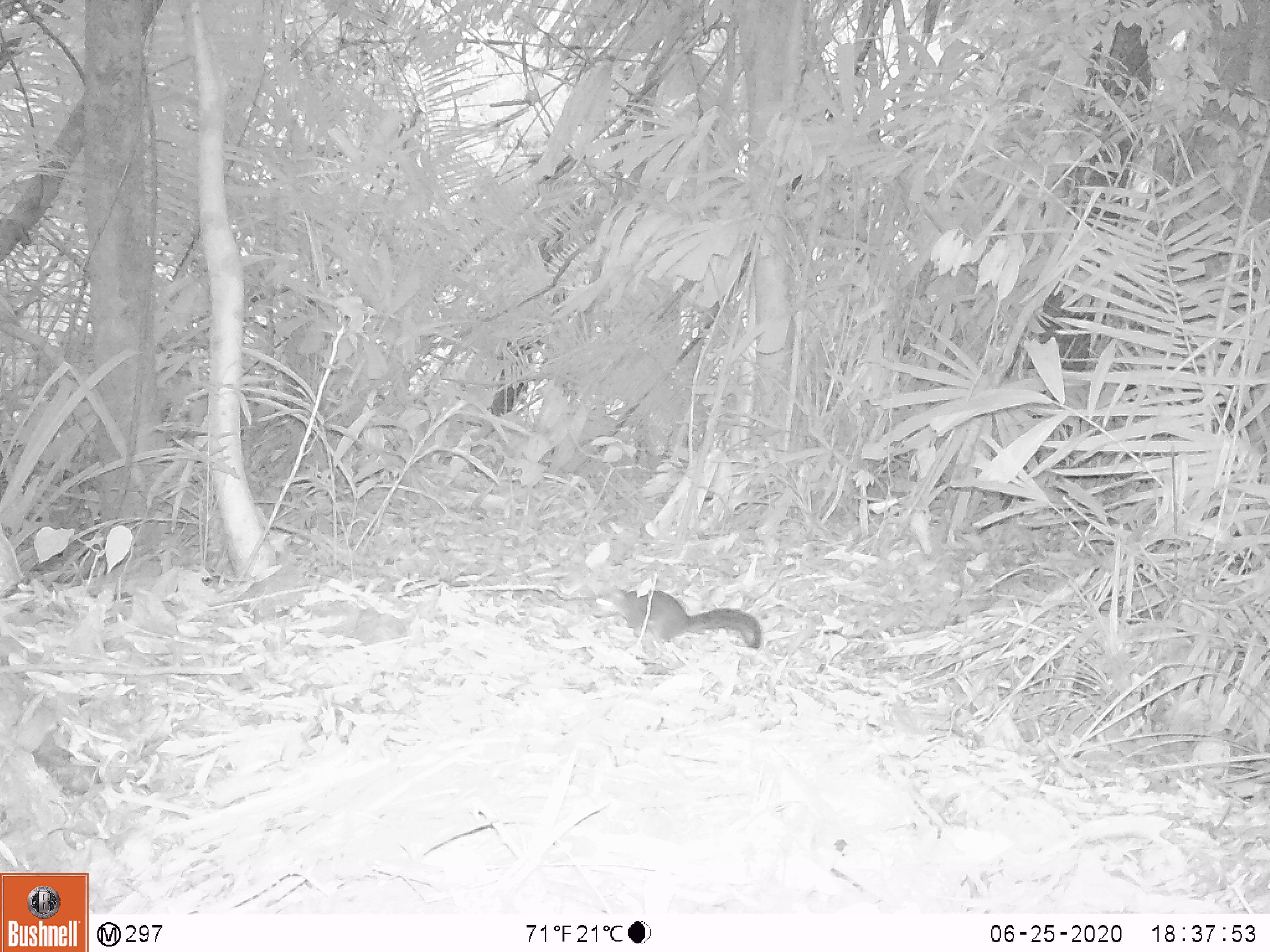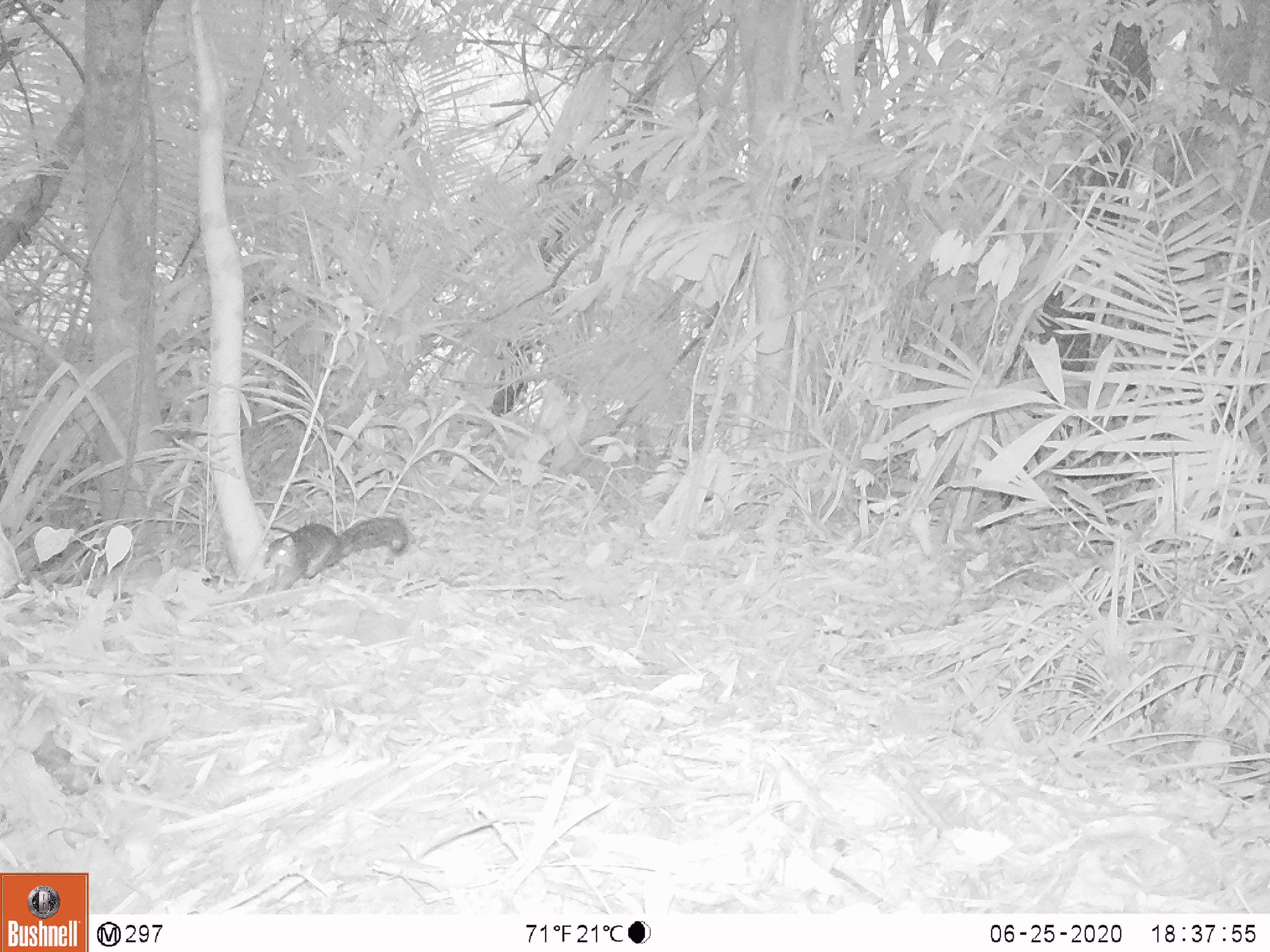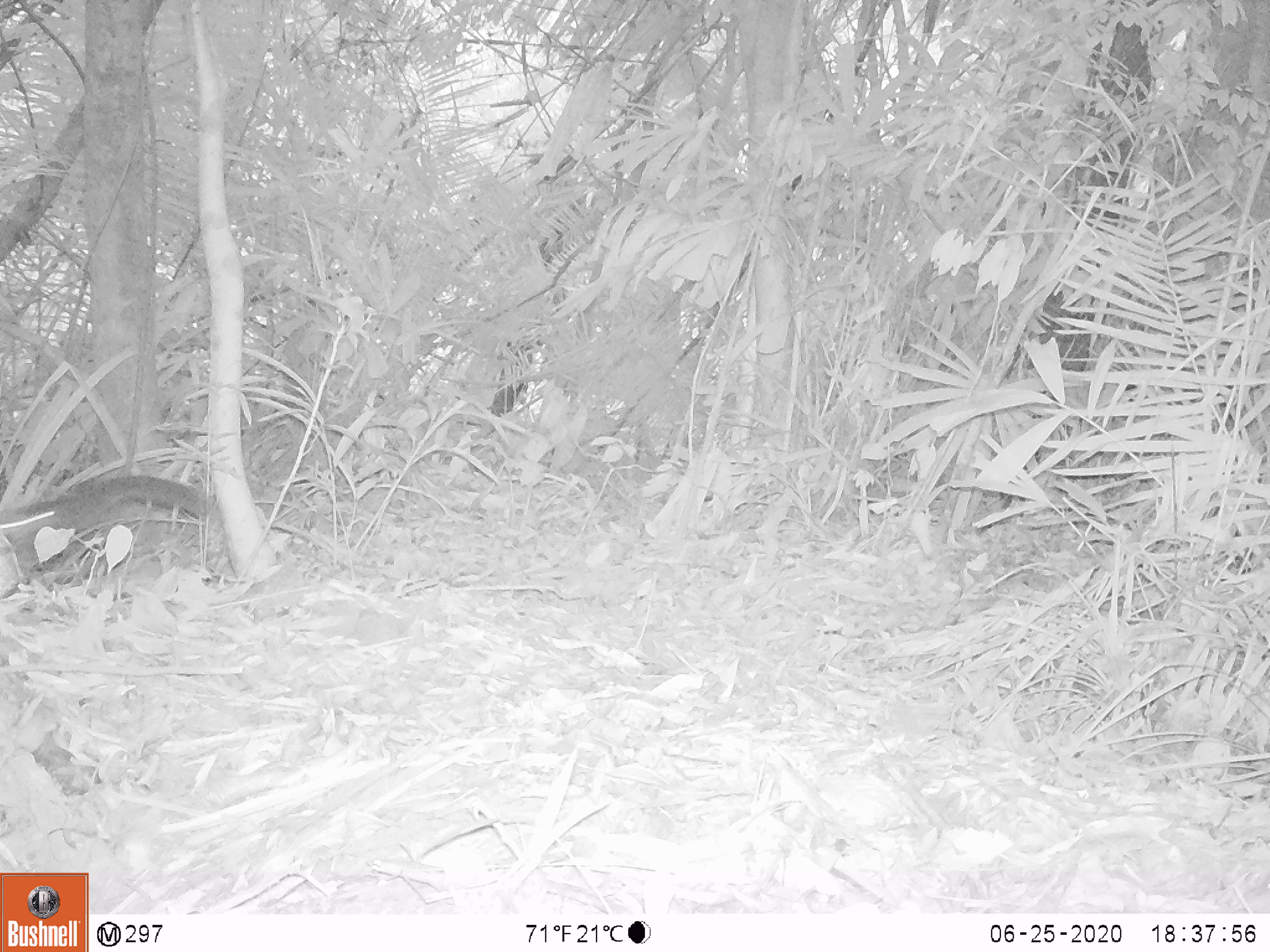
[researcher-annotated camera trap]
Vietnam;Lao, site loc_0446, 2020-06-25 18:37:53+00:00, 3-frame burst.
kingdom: Animalia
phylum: Chordata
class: Mammalia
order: Rodentia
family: Sciuridae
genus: Dremomys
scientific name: Dremomys rufigenis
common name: red-cheeked squirrel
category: red cheeked squirrel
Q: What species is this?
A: Red cheeked squirrel (red-cheeked squirrel) (Dremomys rufigenis).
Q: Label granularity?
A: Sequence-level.